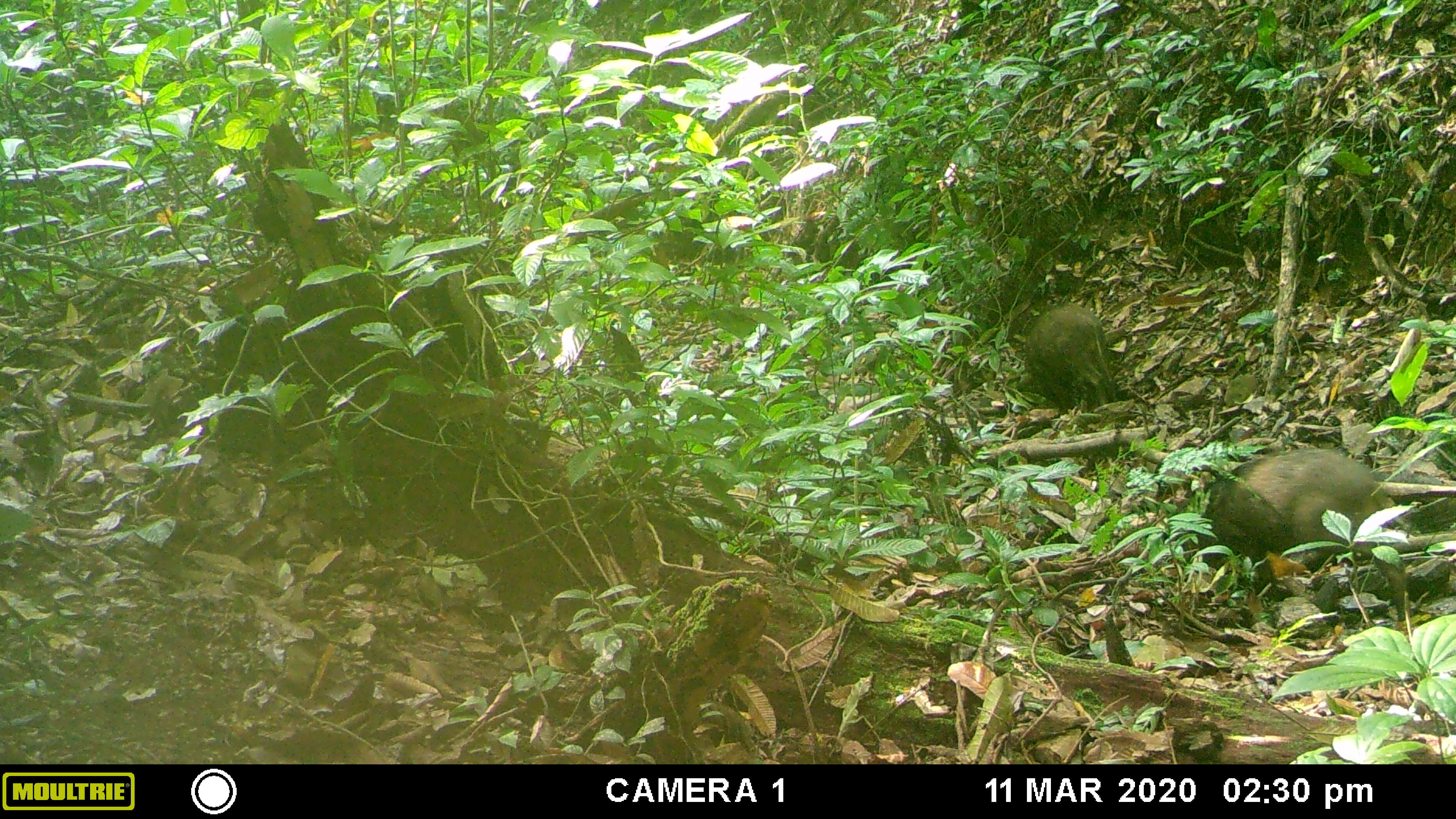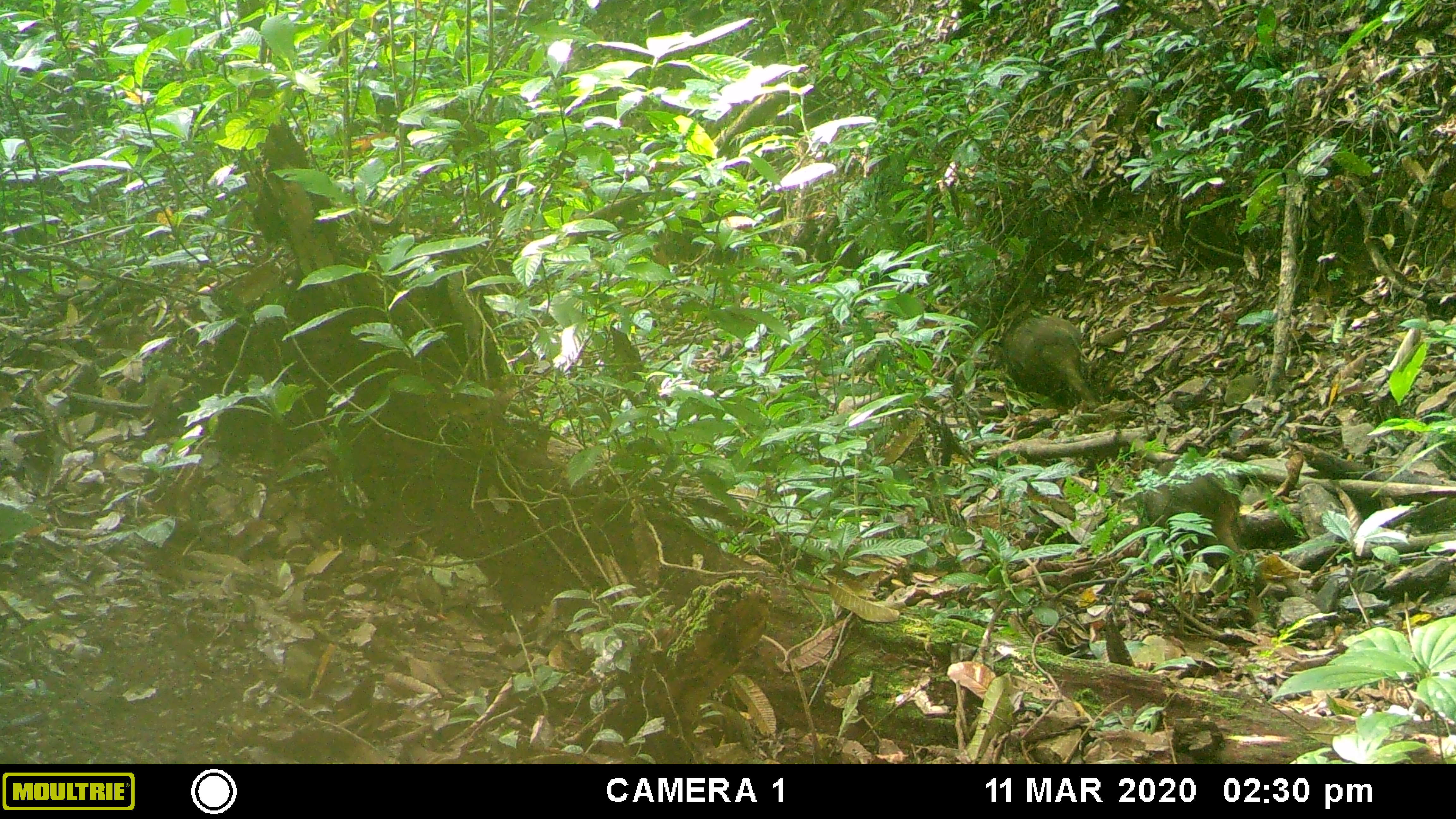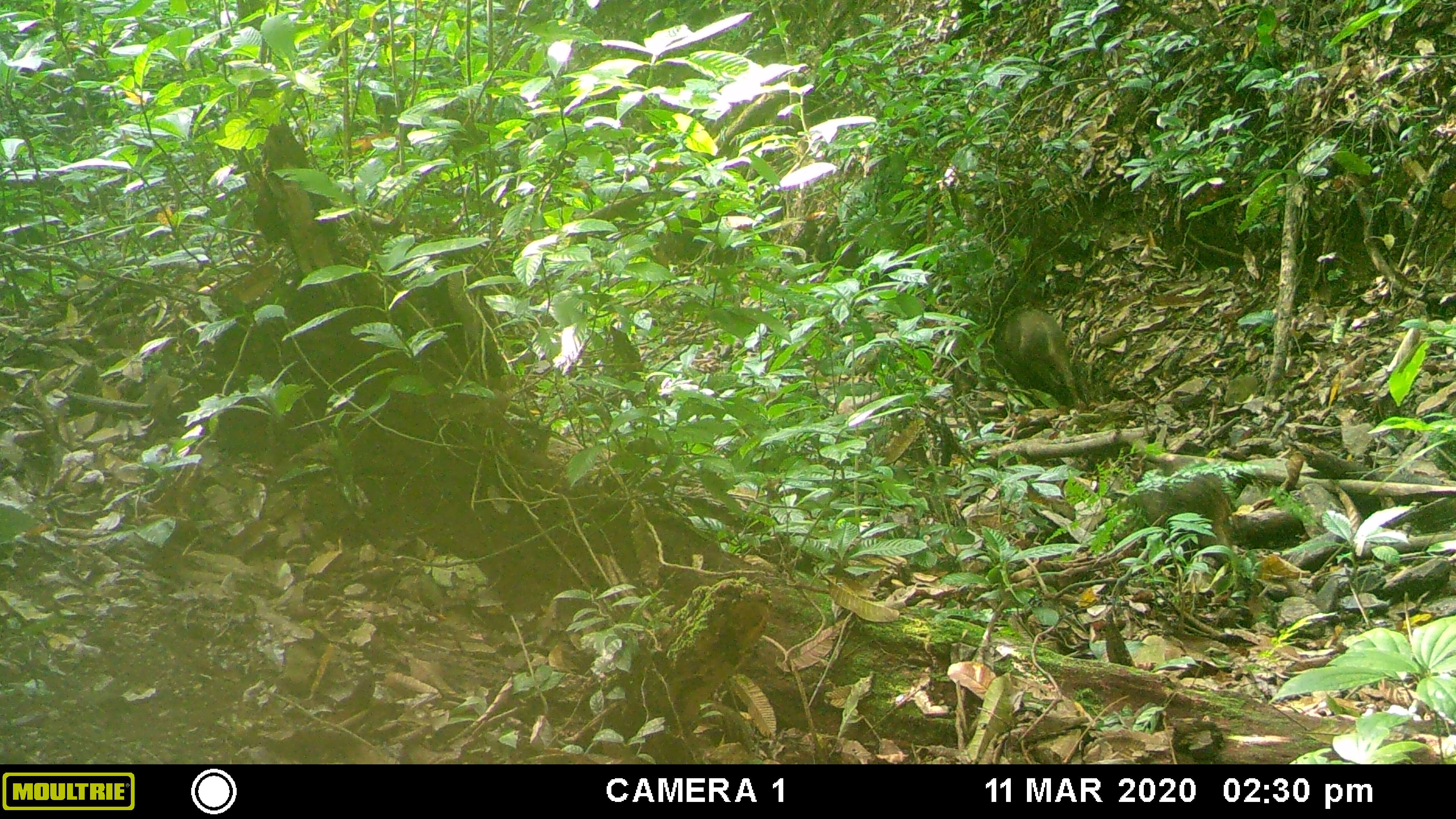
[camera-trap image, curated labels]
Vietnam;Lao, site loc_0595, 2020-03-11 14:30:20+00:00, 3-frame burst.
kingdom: Animalia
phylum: Chordata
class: Mammalia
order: Artiodactyla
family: Suidae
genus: Sus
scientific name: Sus scrofa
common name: eurasian wild pig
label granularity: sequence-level